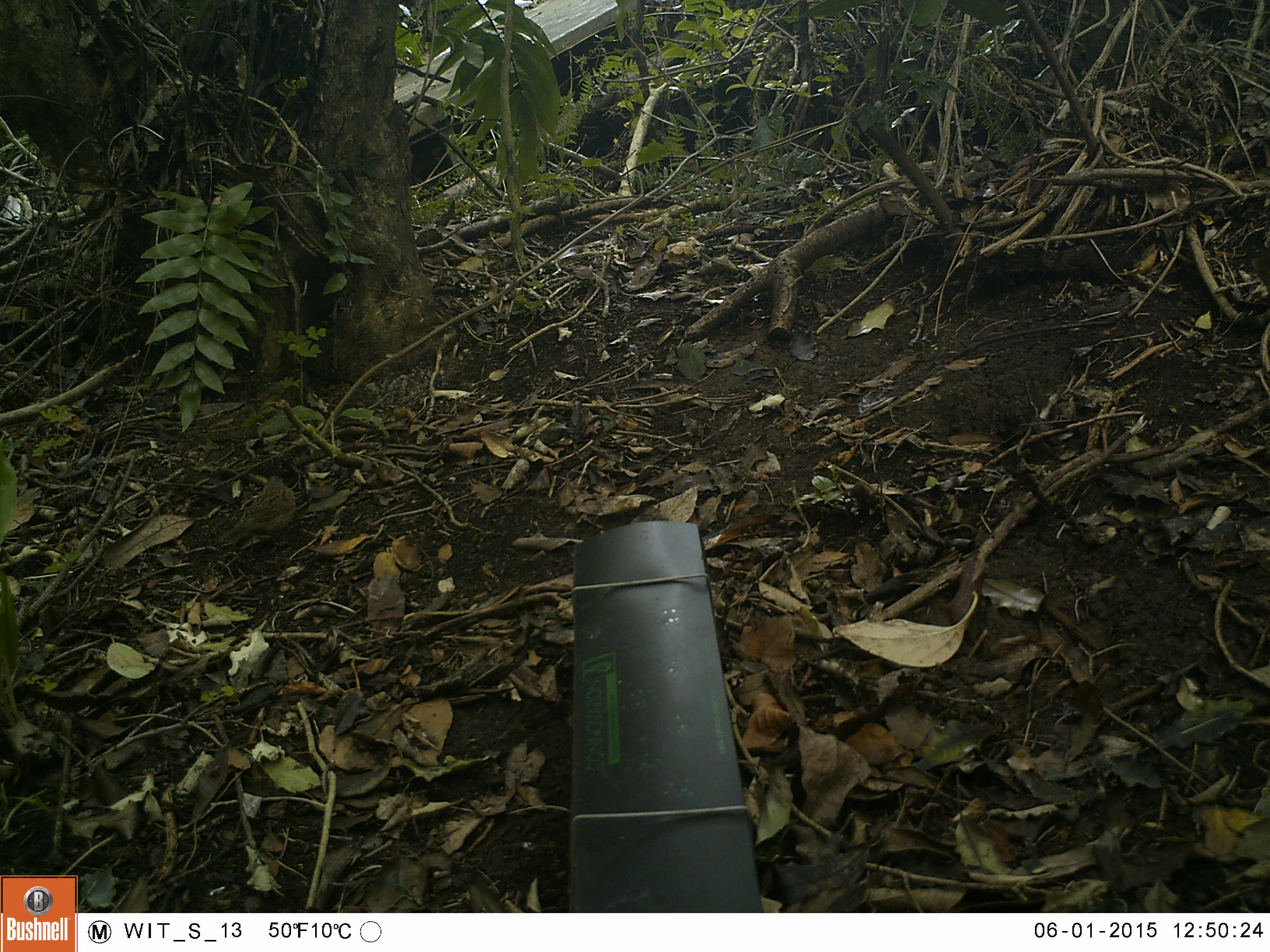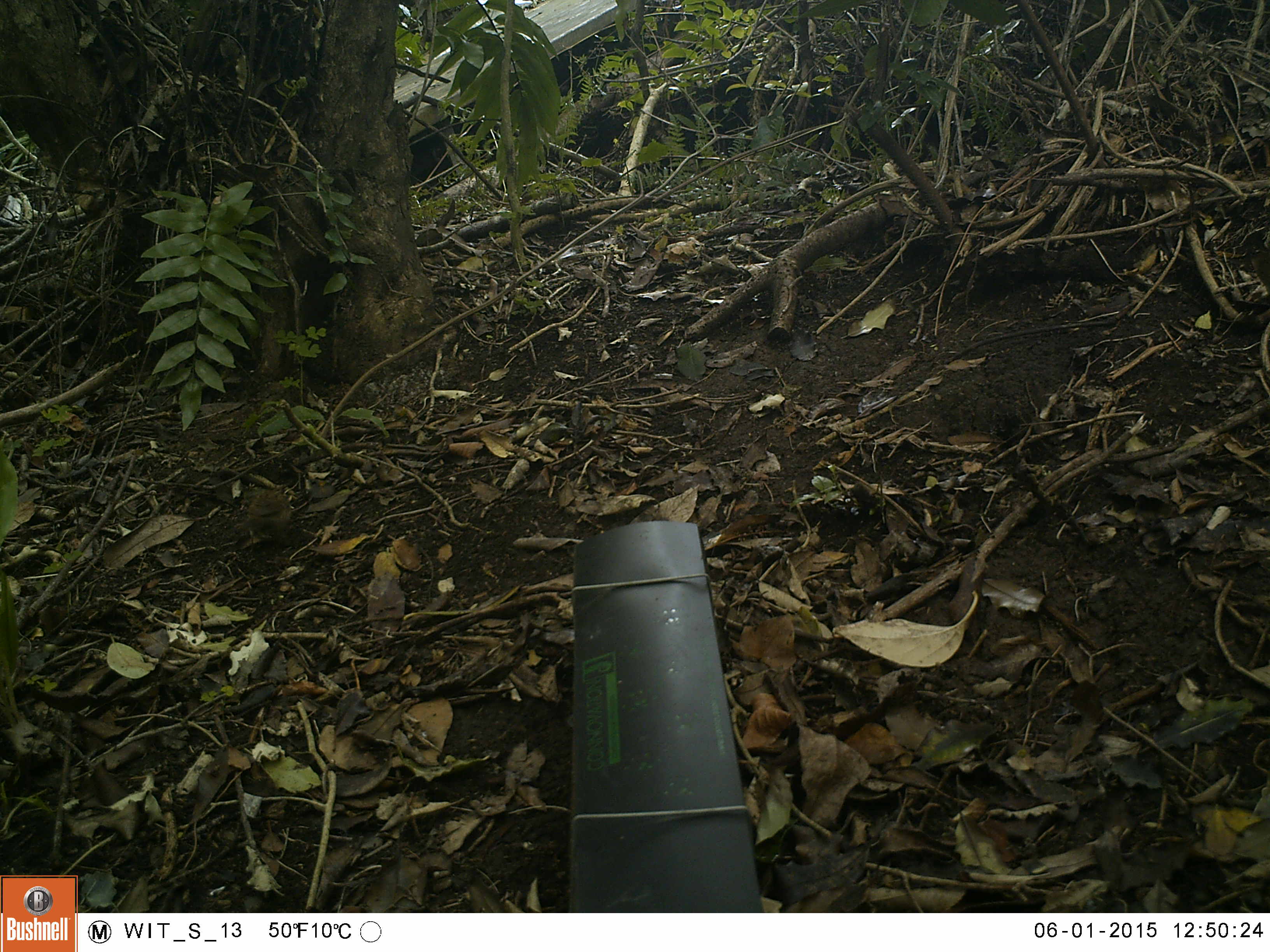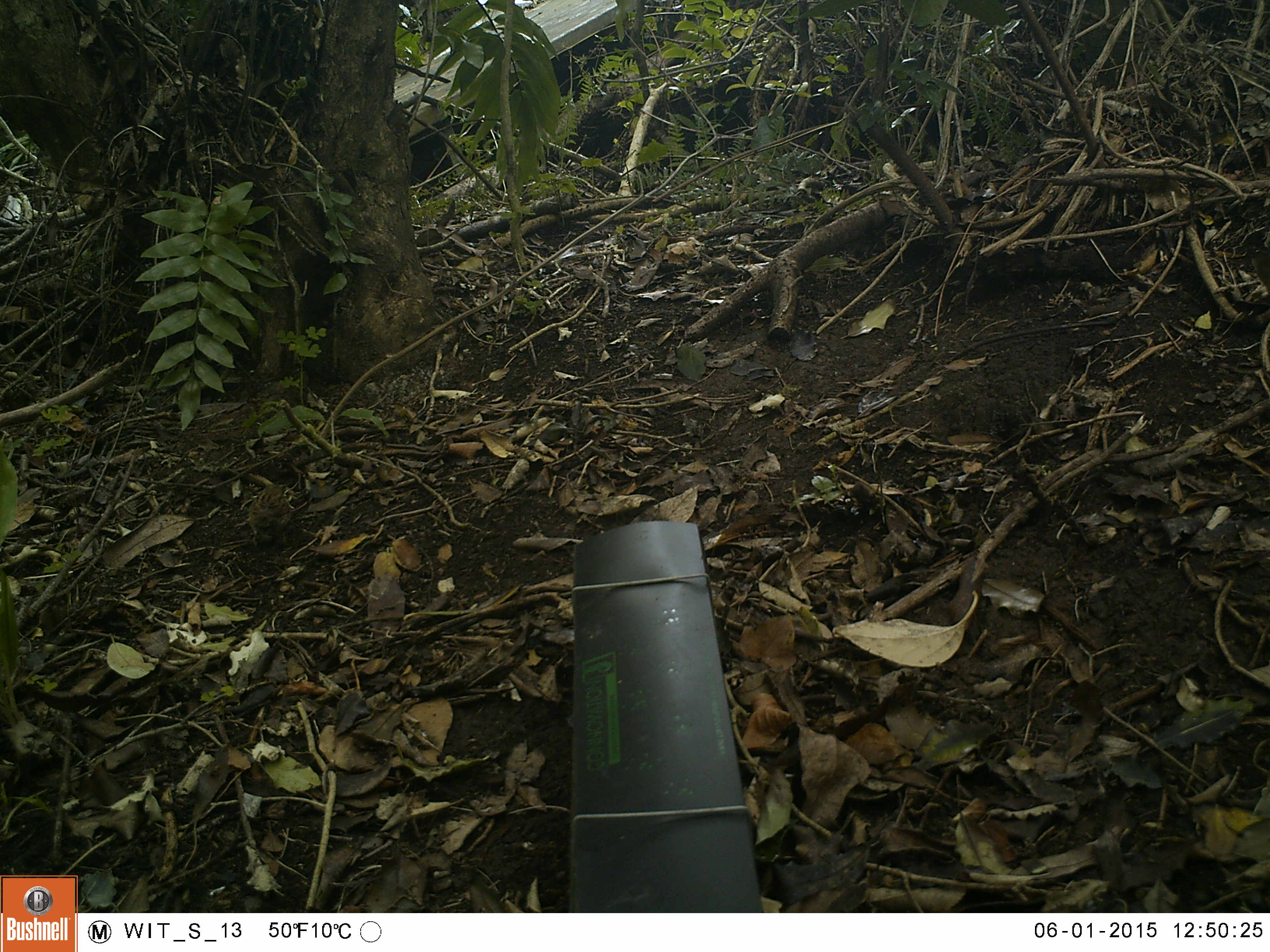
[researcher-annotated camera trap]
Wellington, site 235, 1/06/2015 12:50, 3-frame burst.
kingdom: Animalia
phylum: Chordata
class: Aves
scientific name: Aves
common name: bird